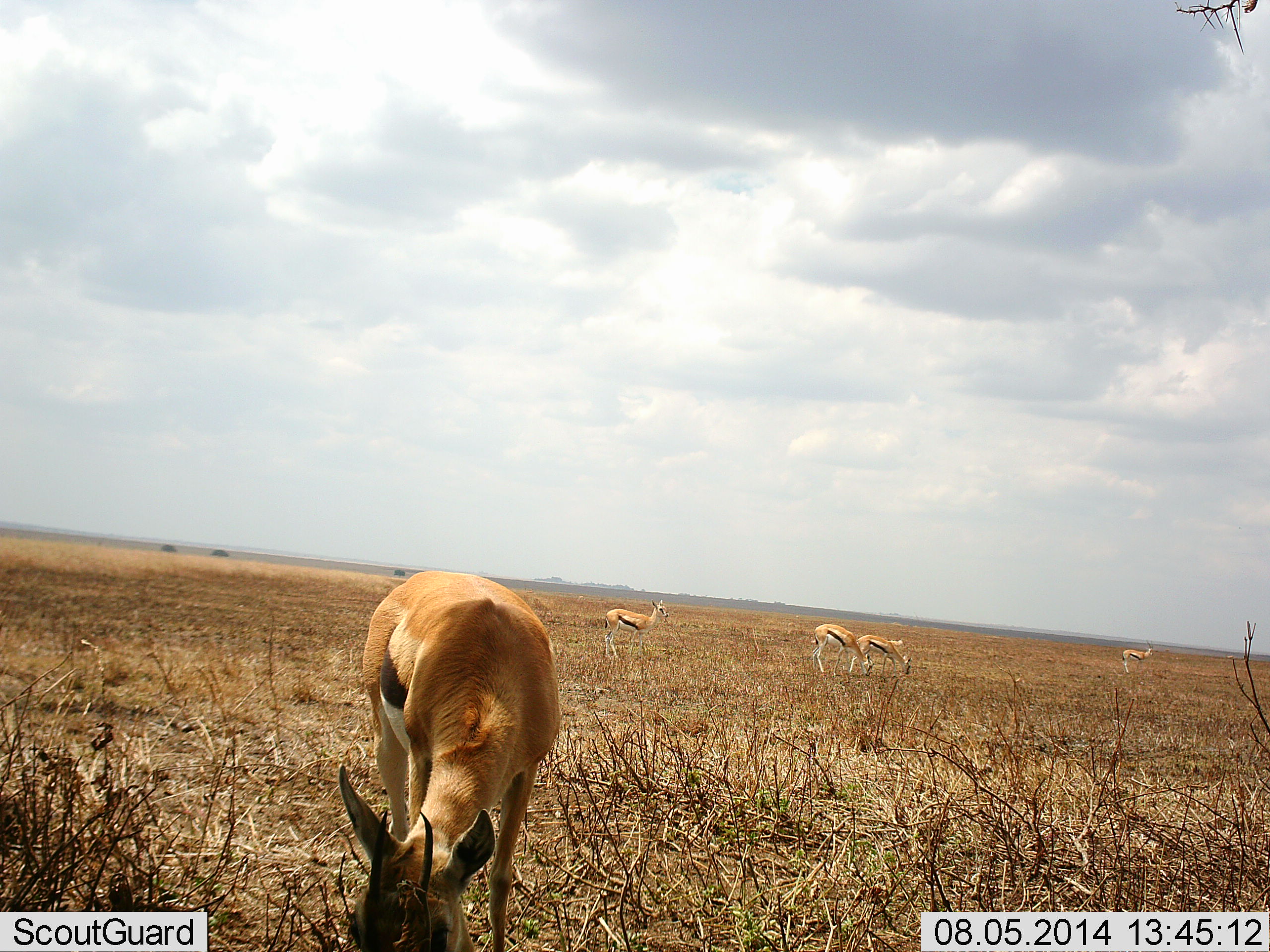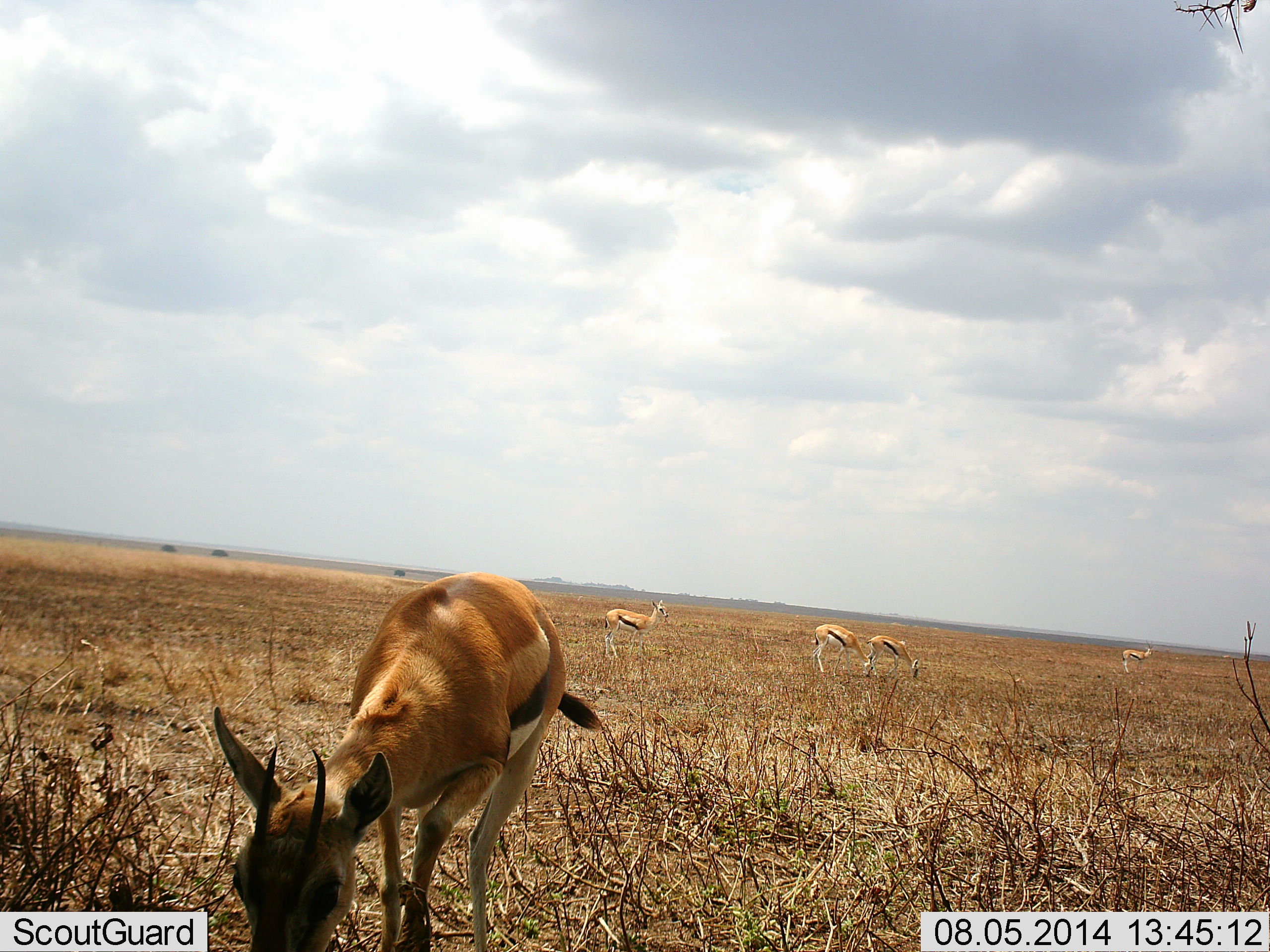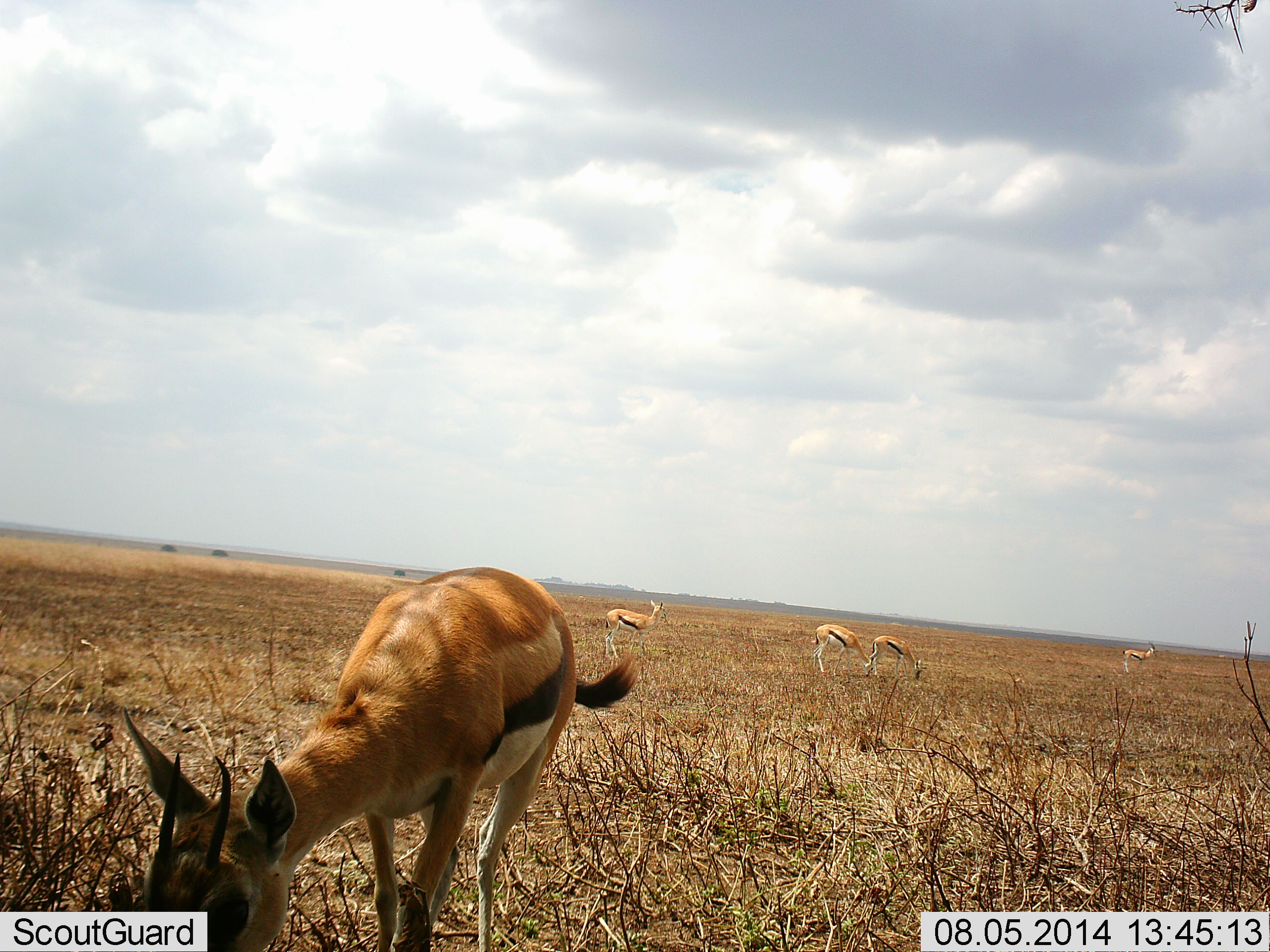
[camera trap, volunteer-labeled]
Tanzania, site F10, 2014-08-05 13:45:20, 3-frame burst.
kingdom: Animalia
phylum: Chordata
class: Mammalia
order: Artiodactyla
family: Bovidae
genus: Eudorcas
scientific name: Eudorcas thomsonii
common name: thomson's gazelle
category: gazellethomsons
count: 5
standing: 70%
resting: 0%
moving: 40%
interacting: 0%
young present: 0%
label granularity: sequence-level